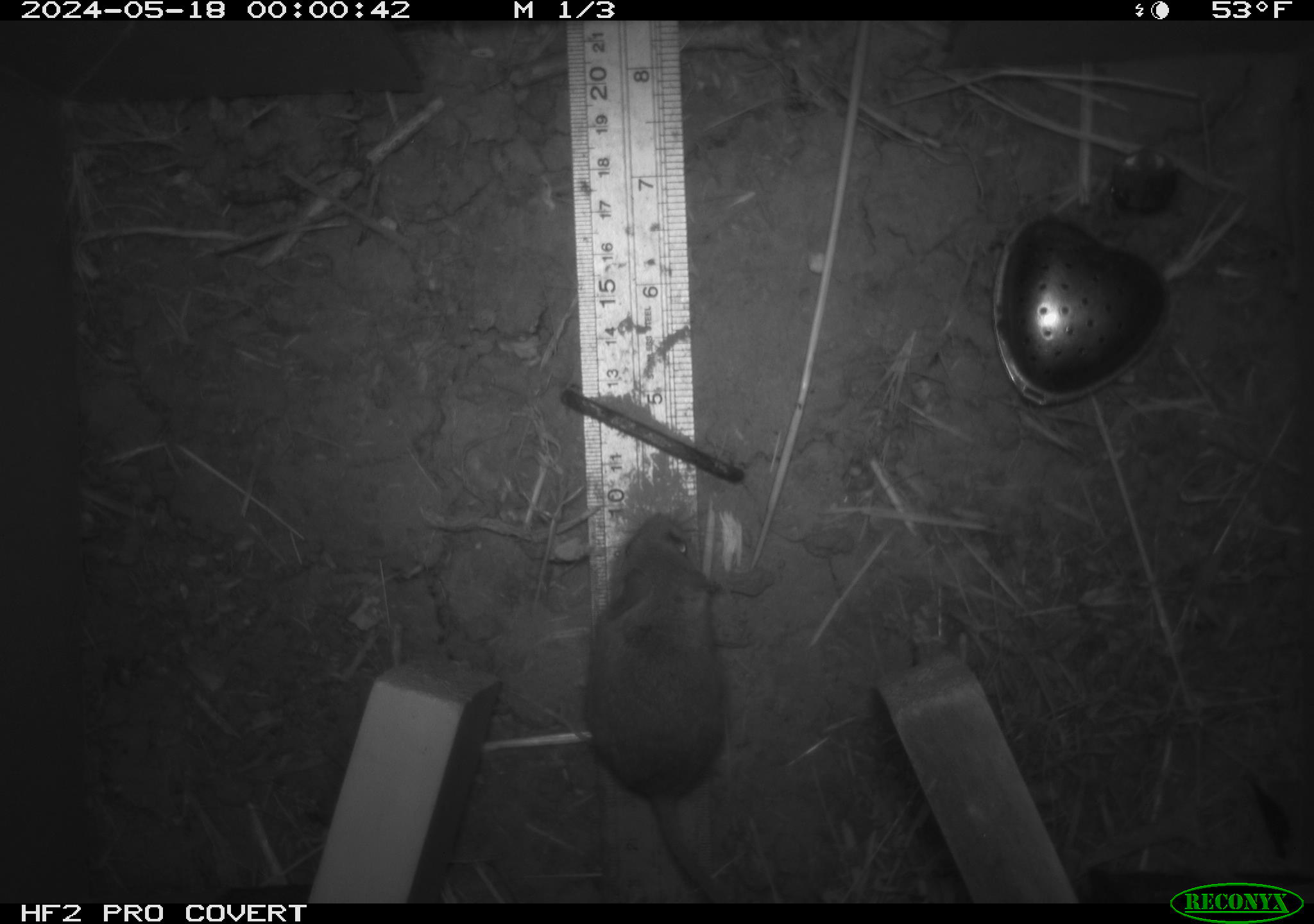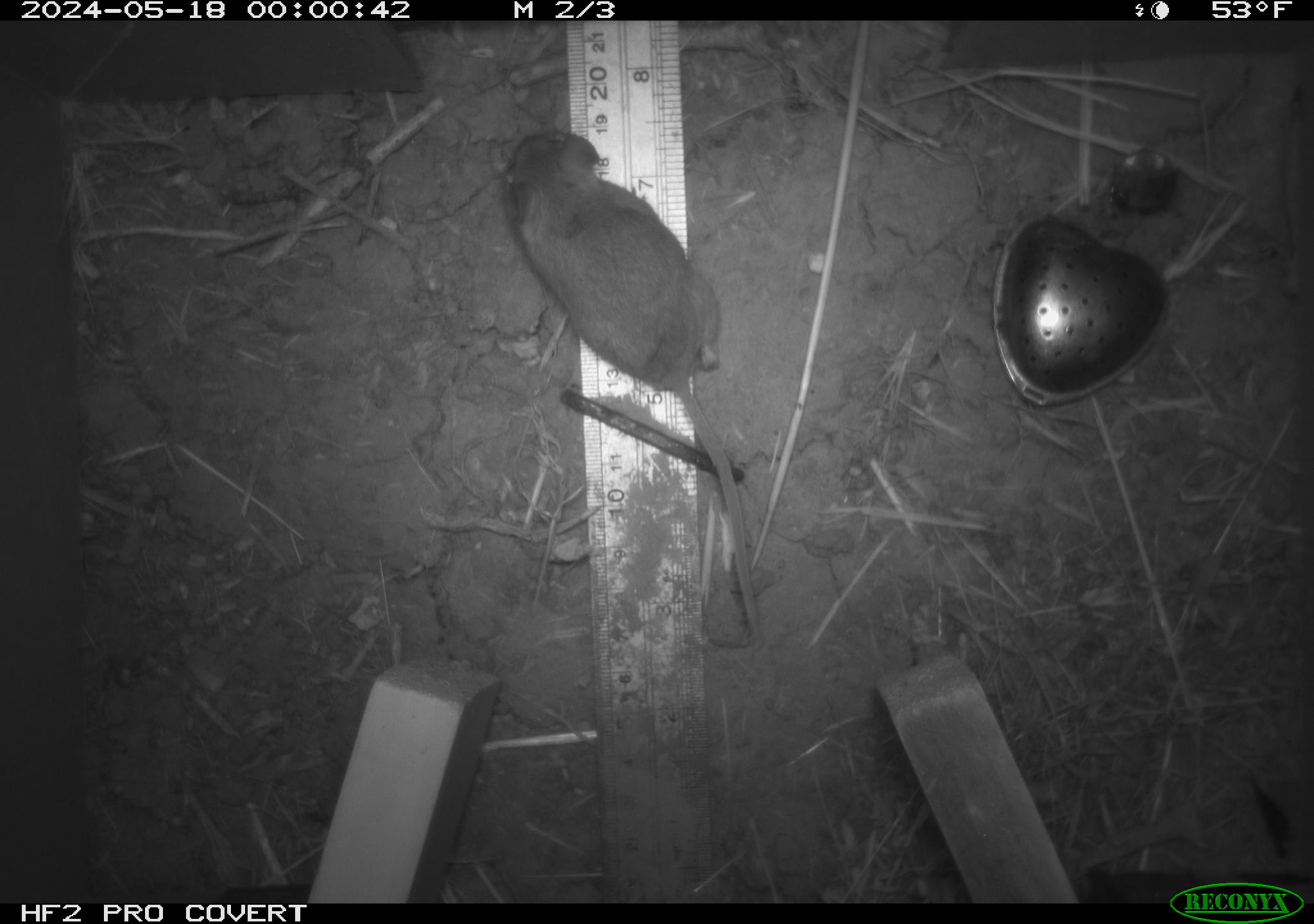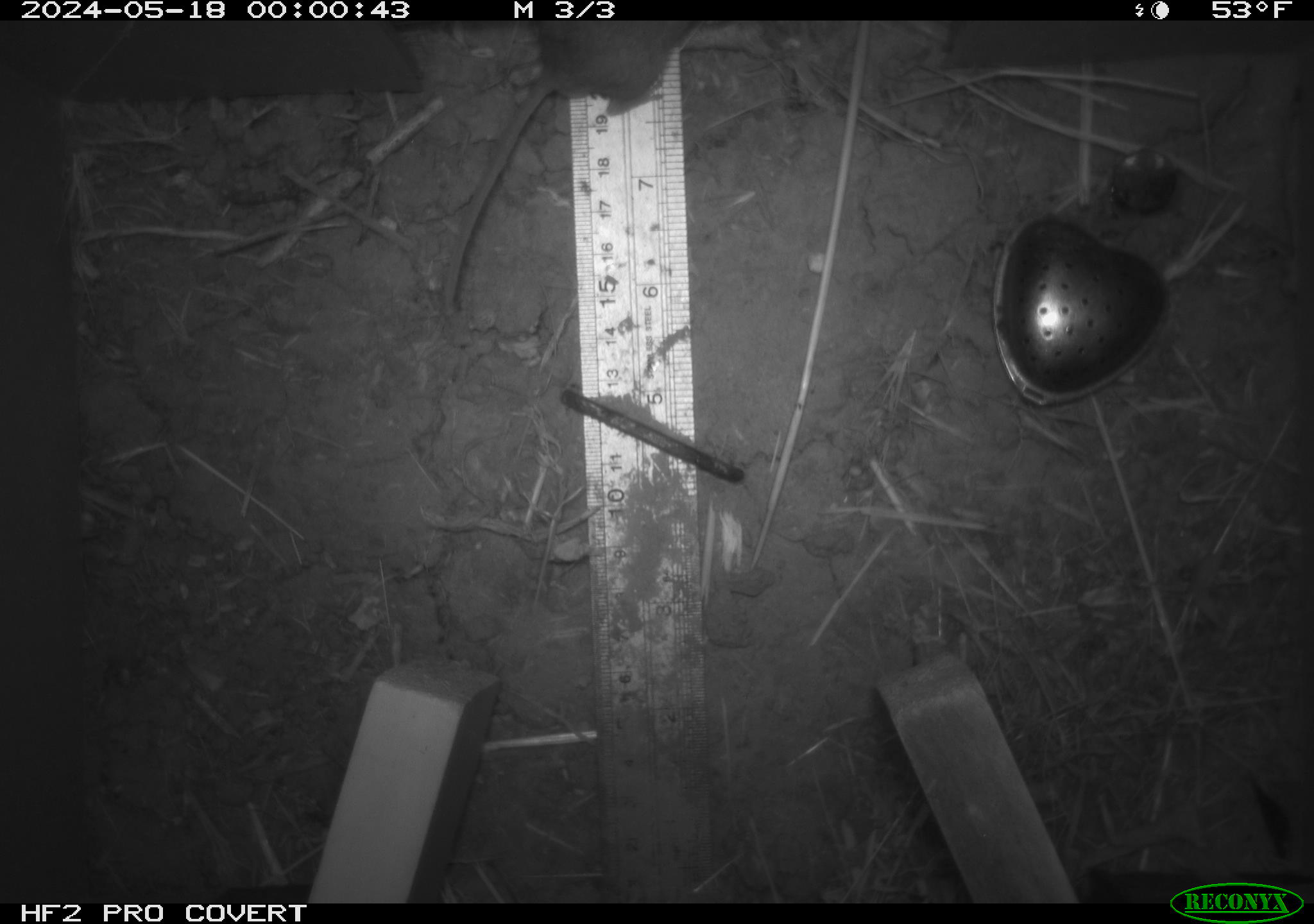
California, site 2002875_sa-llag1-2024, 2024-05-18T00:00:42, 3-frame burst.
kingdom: Animalia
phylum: Chordata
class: Mammalia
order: Rodentia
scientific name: Rodentia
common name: mouse species